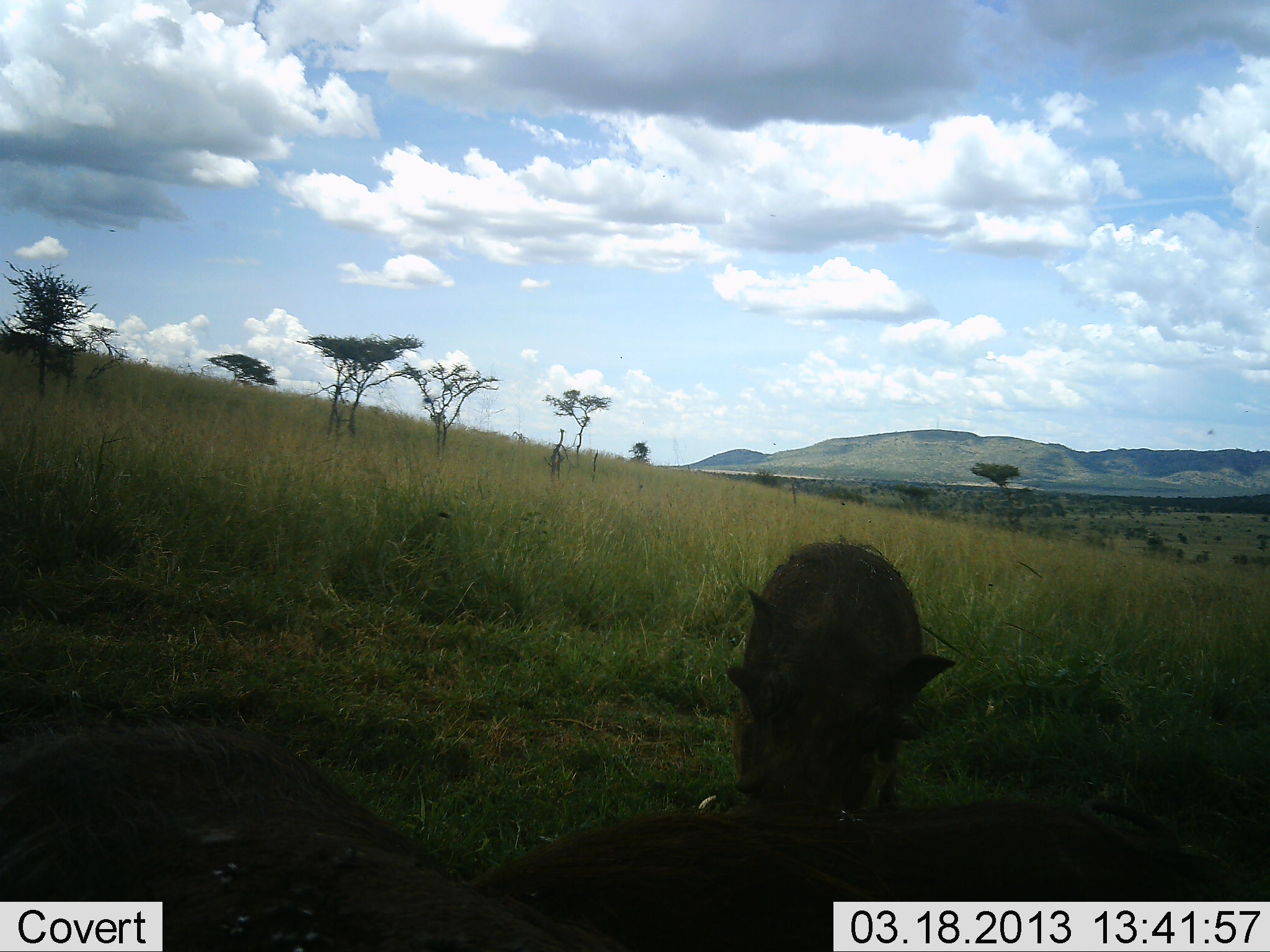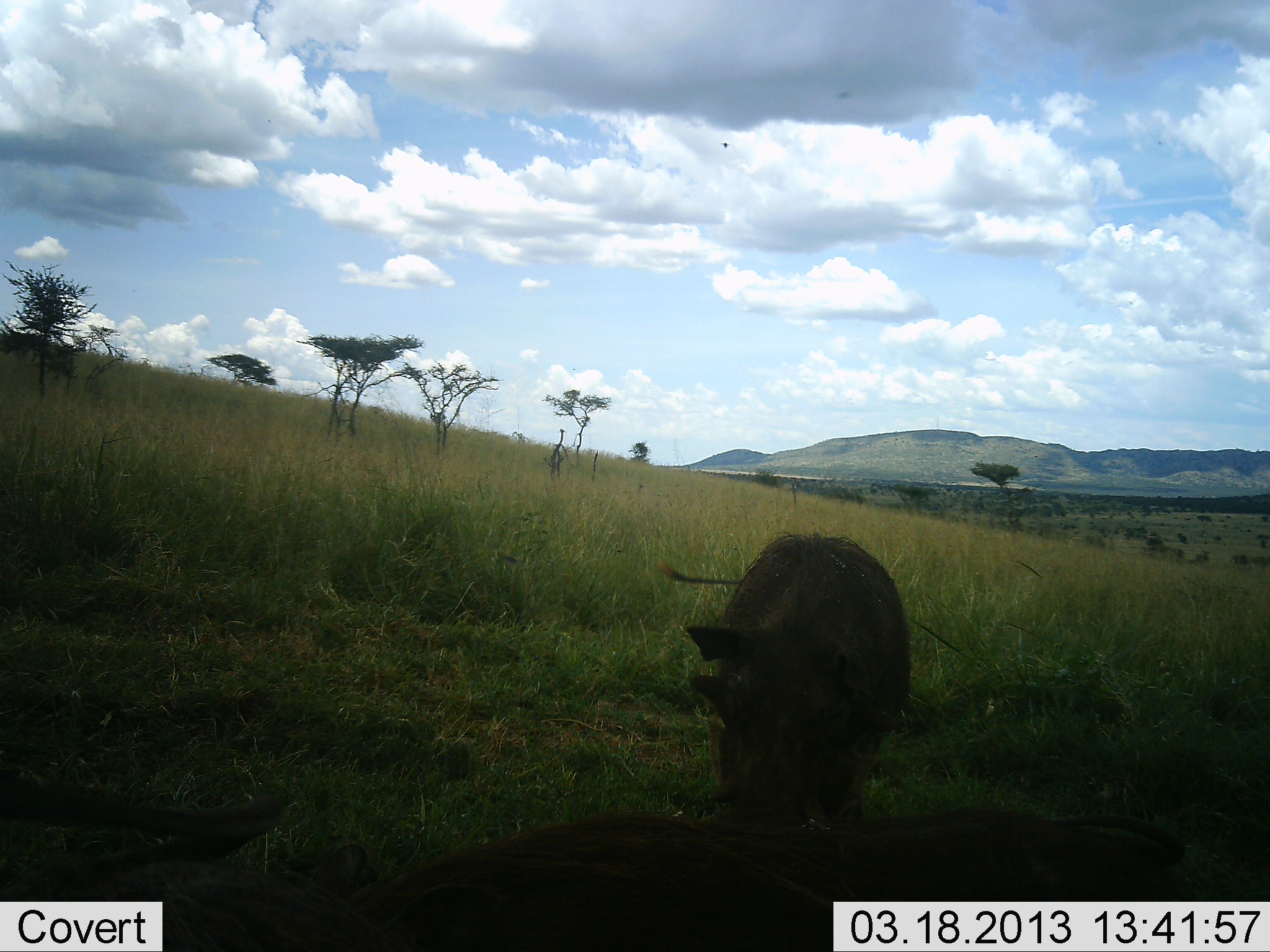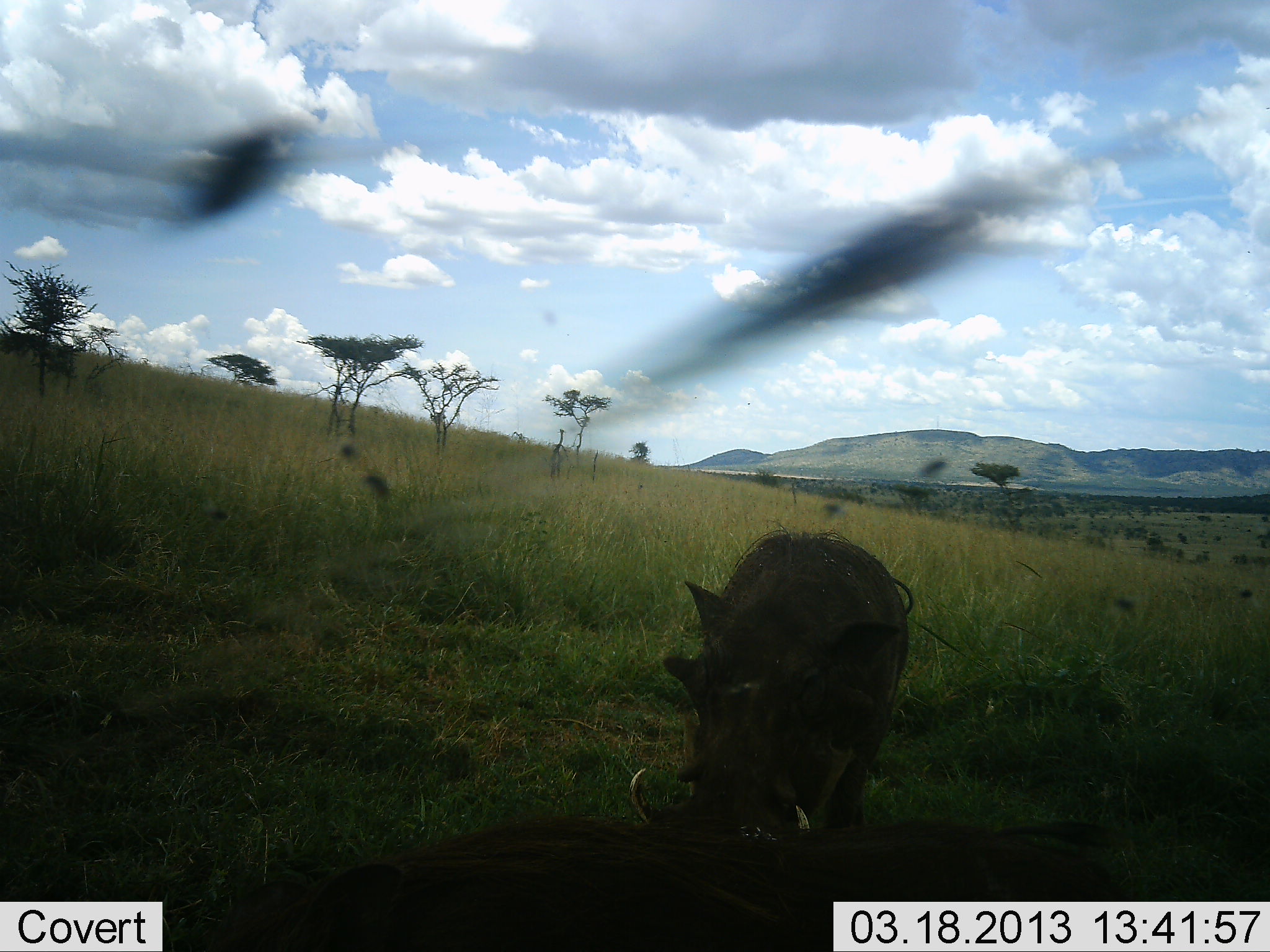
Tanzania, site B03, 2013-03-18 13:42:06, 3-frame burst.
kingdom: Animalia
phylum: Chordata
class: Mammalia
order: Artiodactyla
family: Suidae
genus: Phacochoerus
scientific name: Phacochoerus africanus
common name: warthog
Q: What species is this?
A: Warthog (Phacochoerus africanus).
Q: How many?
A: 2.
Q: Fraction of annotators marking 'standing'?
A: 51%.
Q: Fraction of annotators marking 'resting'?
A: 0%.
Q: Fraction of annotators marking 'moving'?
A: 37%.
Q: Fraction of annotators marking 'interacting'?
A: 9%.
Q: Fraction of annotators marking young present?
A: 0%.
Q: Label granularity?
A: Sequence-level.